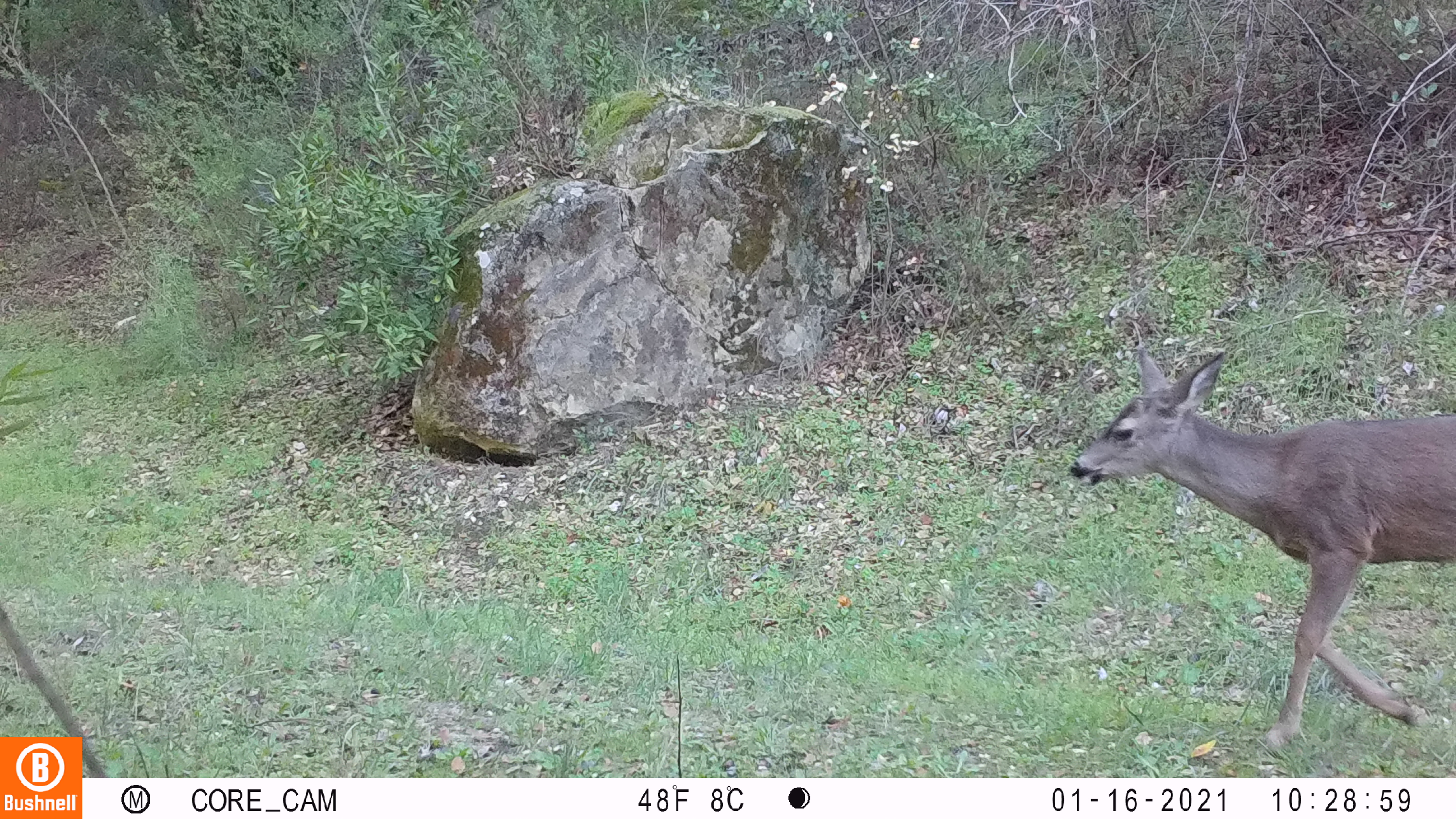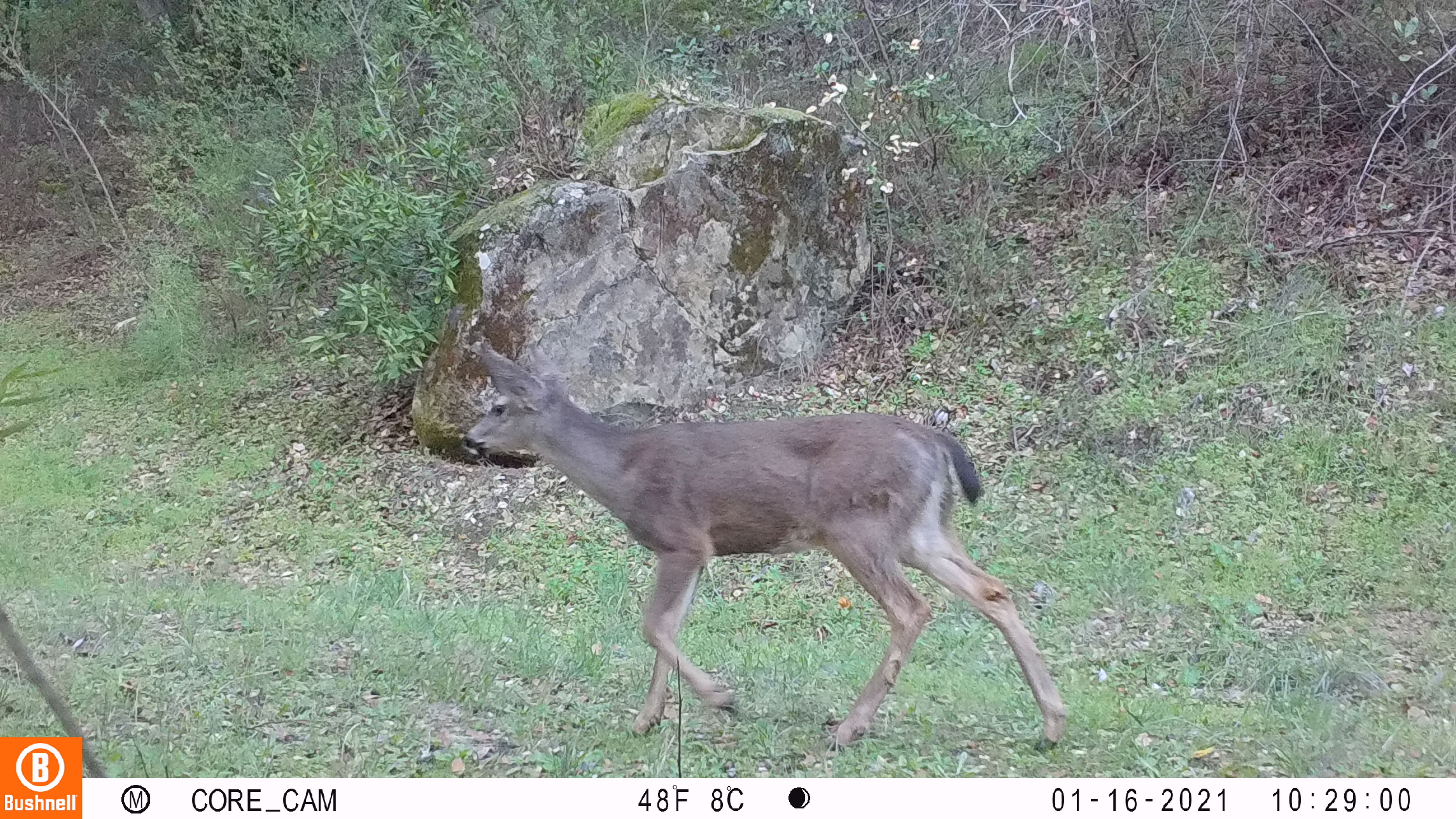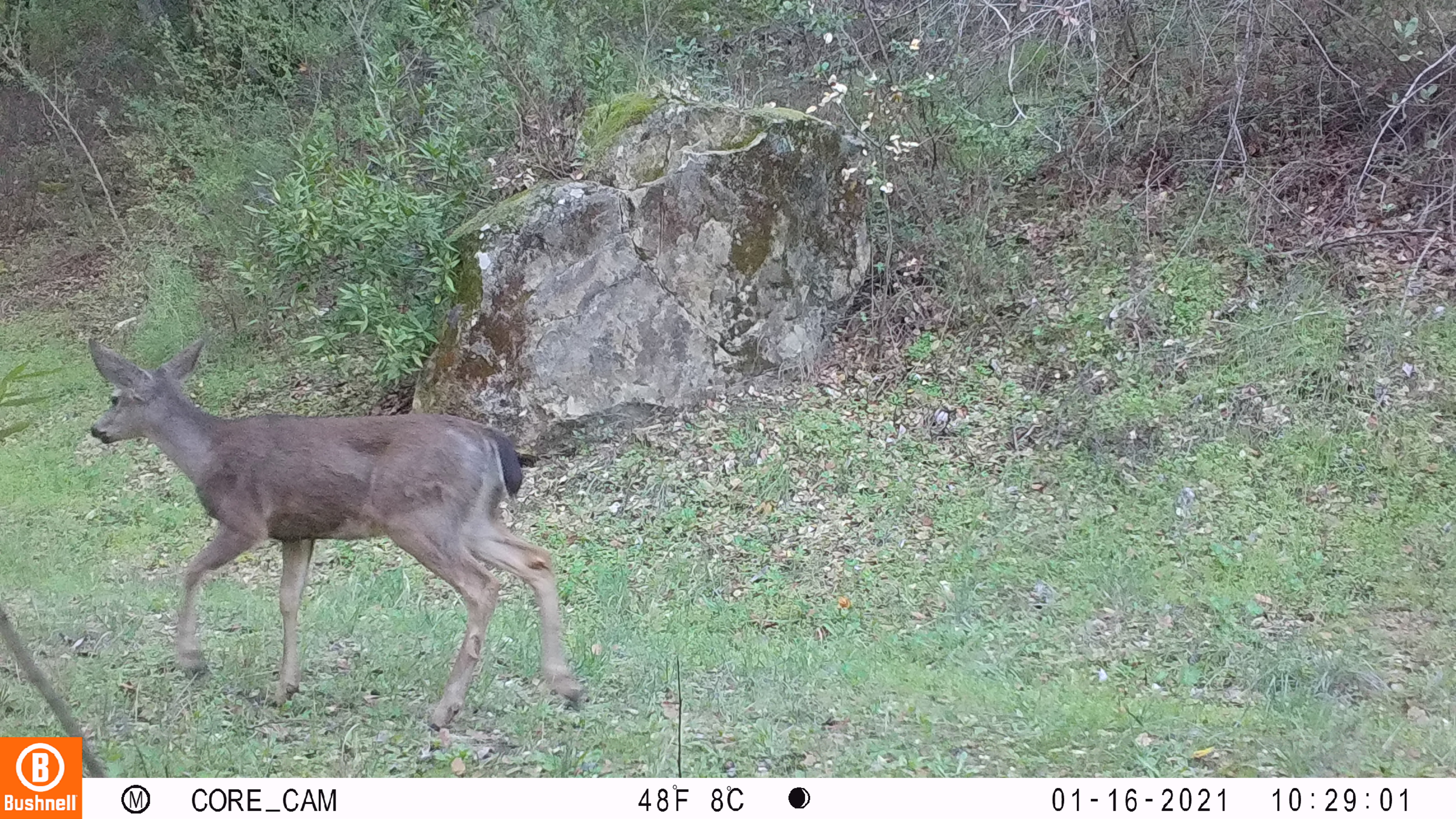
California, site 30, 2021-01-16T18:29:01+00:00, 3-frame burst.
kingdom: Animalia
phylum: Chordata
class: Mammalia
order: Artiodactyla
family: Cervidae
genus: Odocoileus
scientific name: Odocoileus hemionus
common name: mule deer